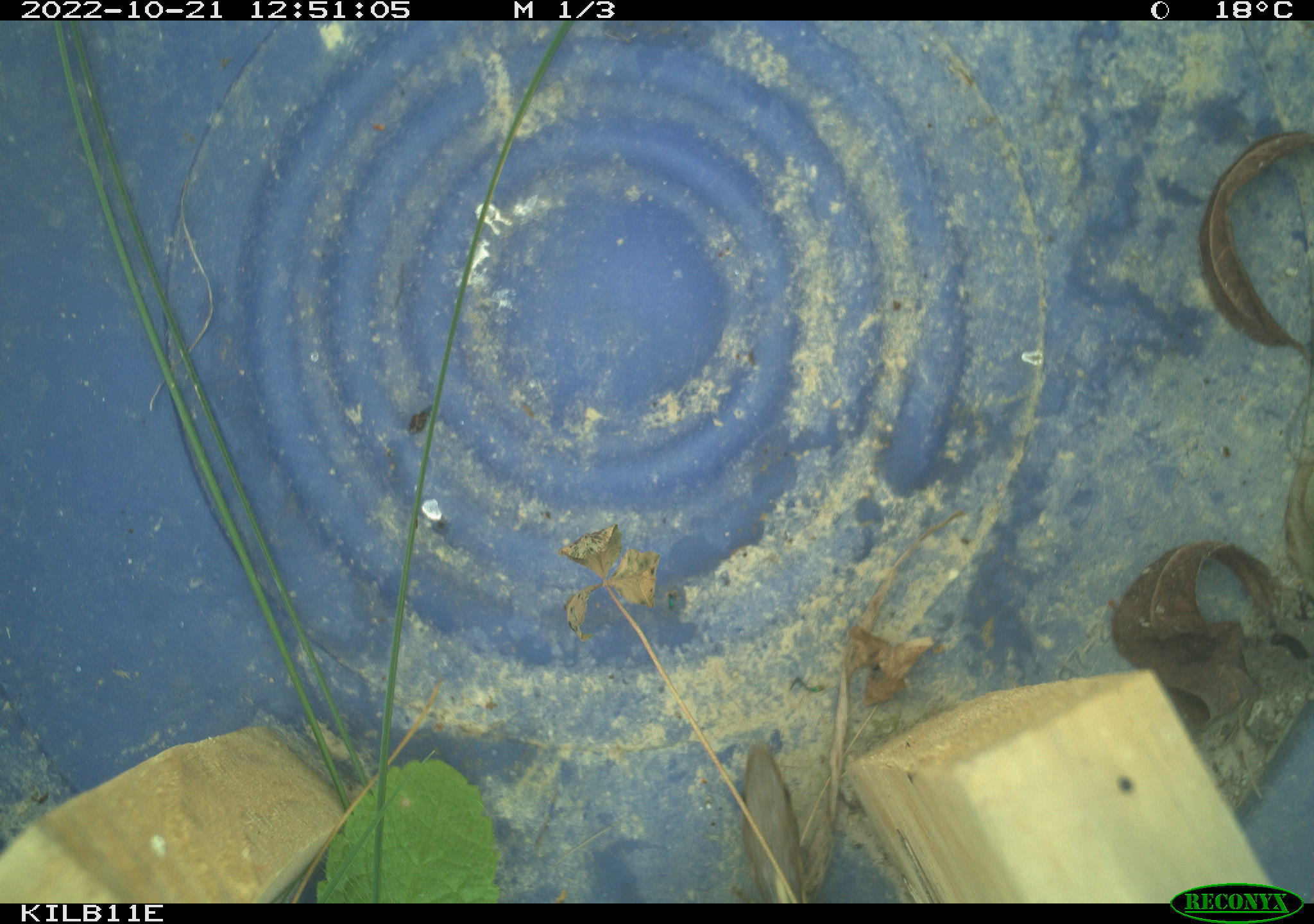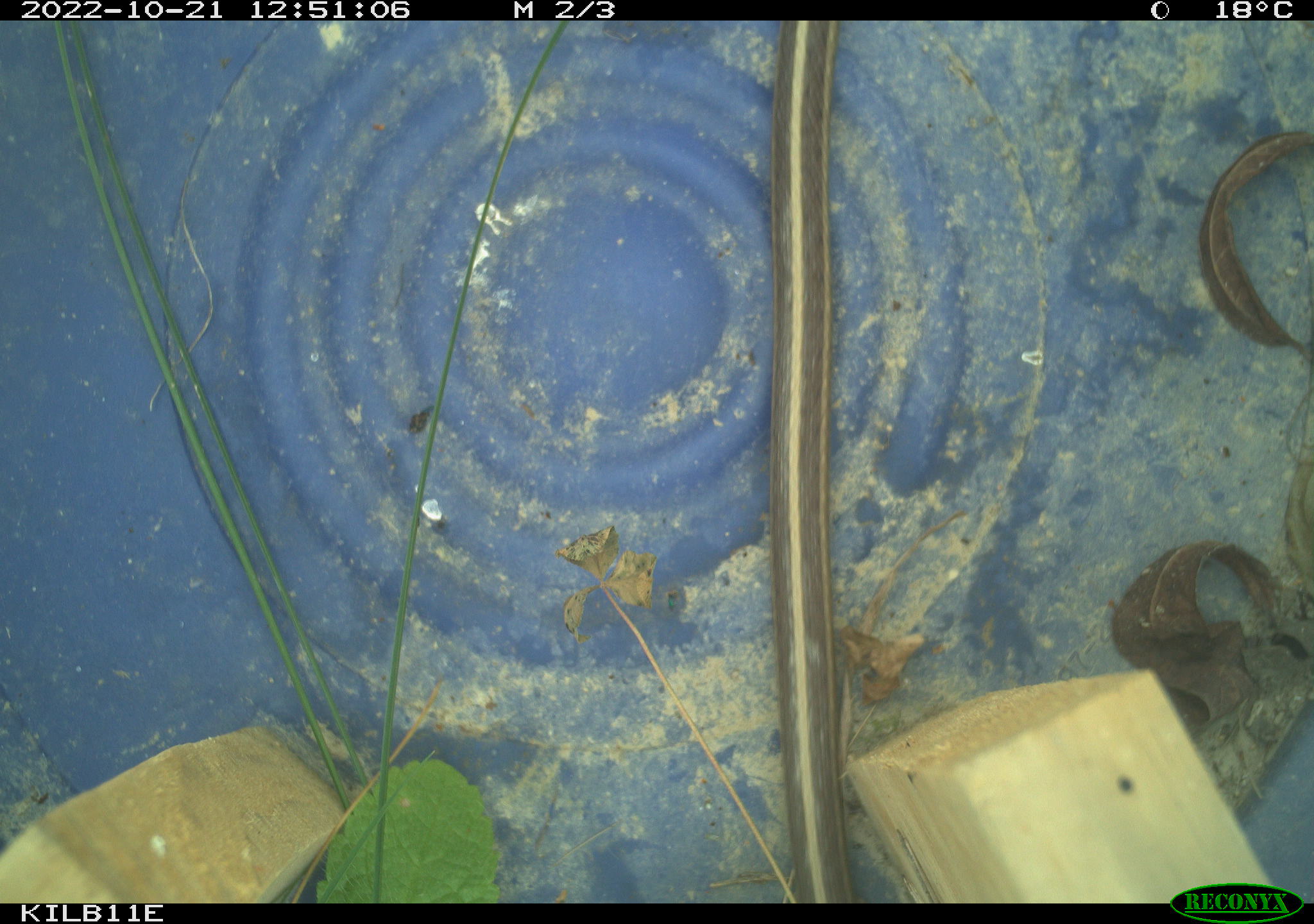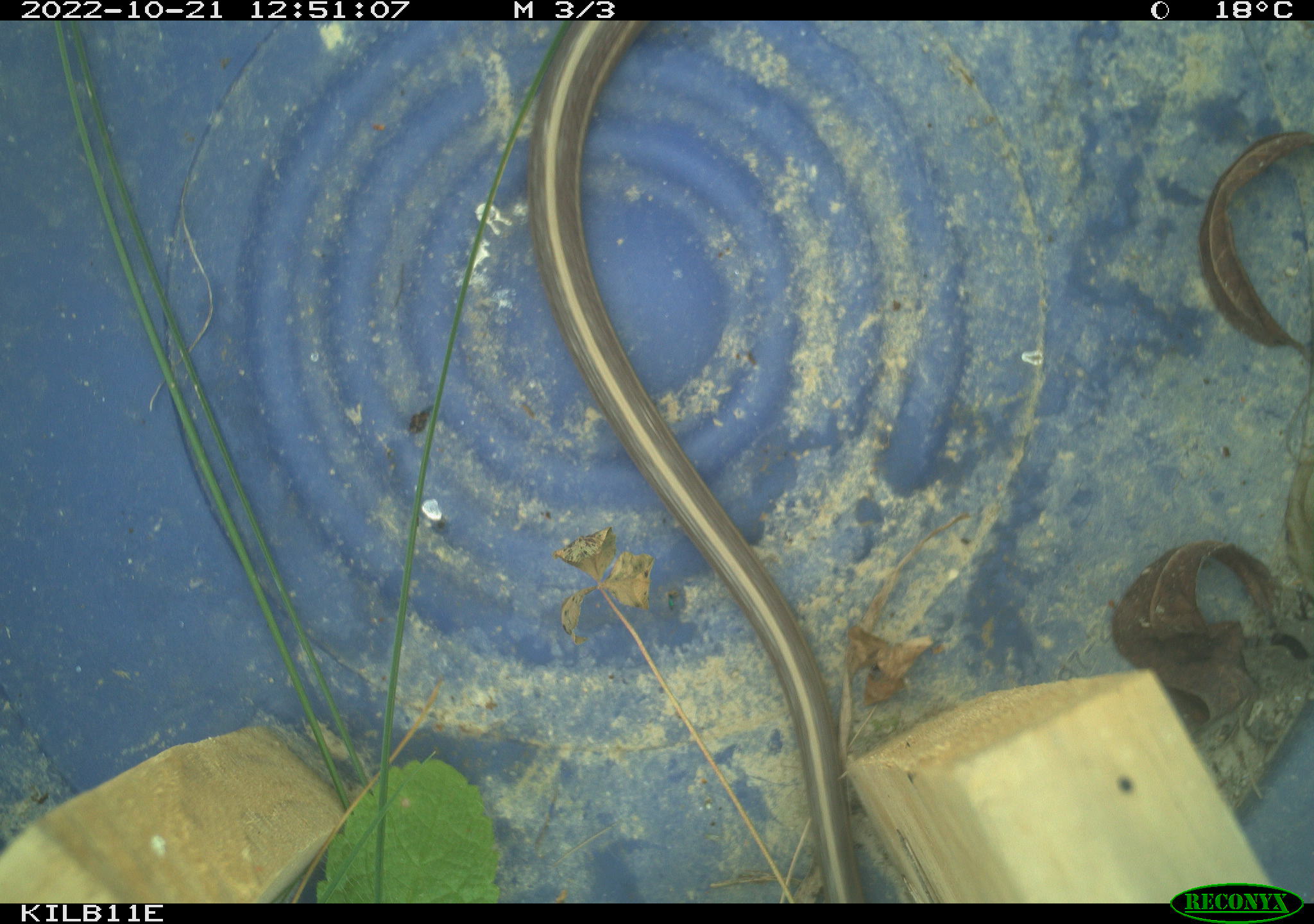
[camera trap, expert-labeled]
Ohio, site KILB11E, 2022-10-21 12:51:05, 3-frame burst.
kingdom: Animalia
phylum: Chordata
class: Reptilia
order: Squamata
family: Colubridae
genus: Thamnophis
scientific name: Thamnophis sirtalis sirtalis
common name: eastern gartersnake